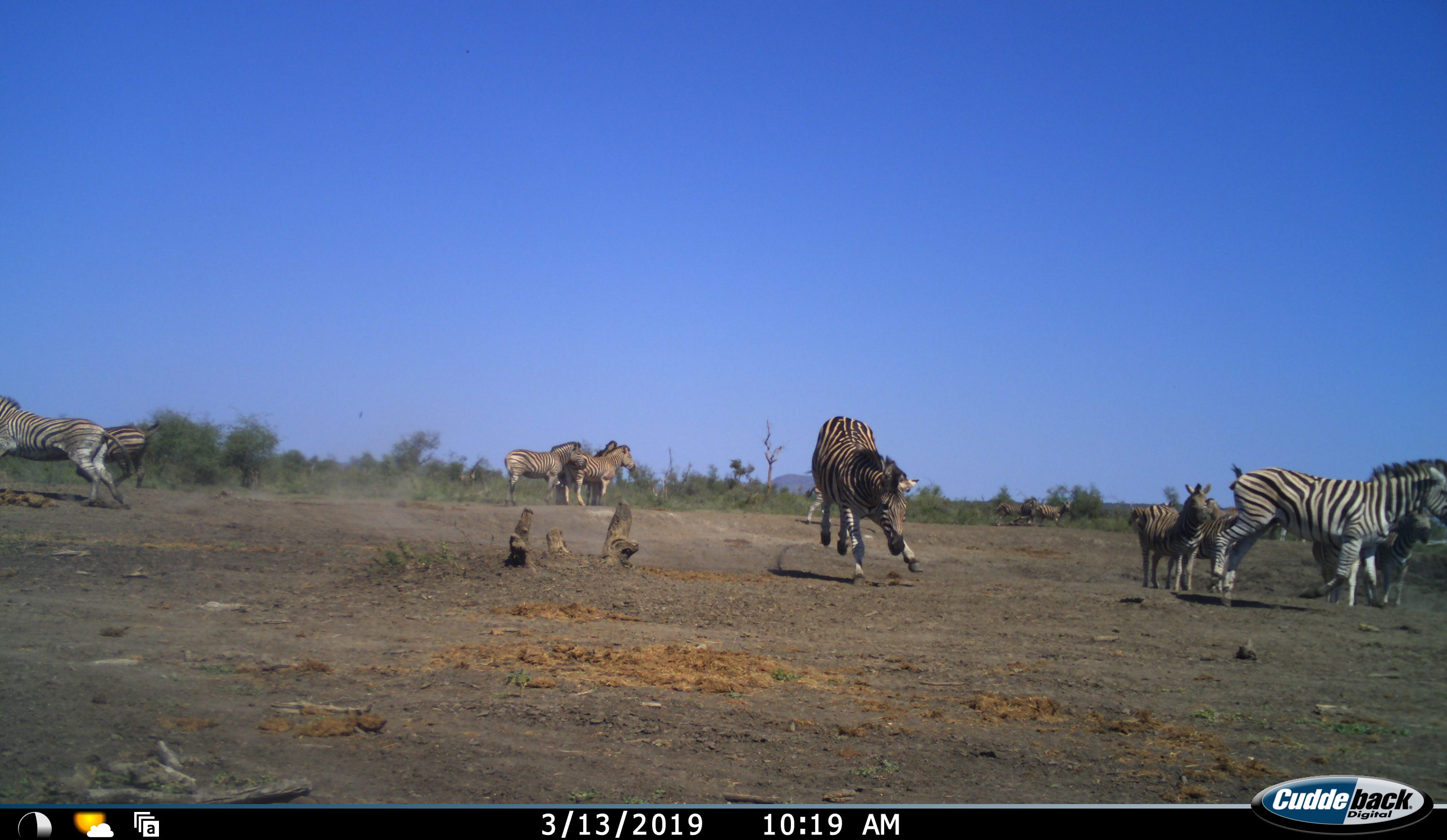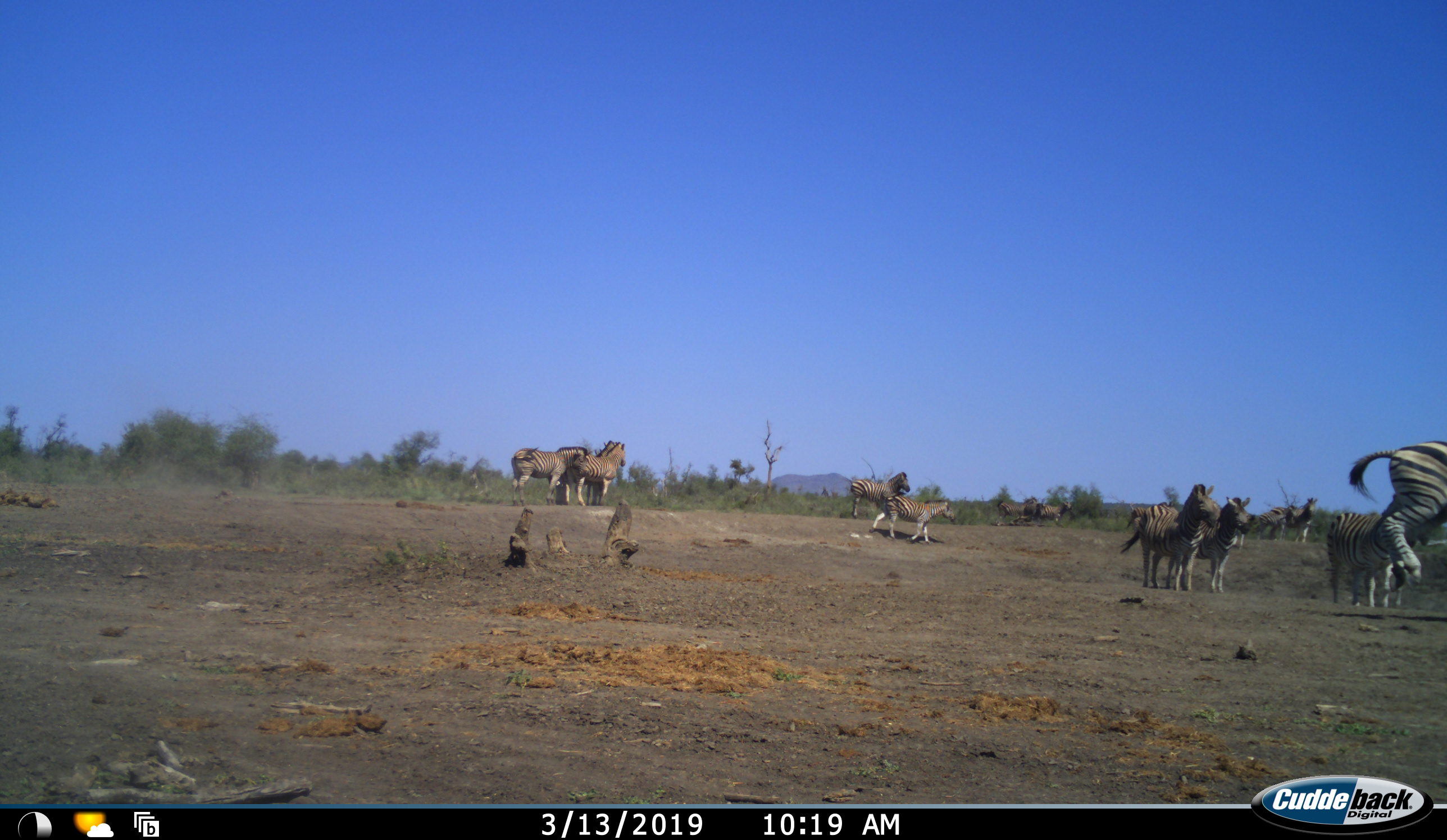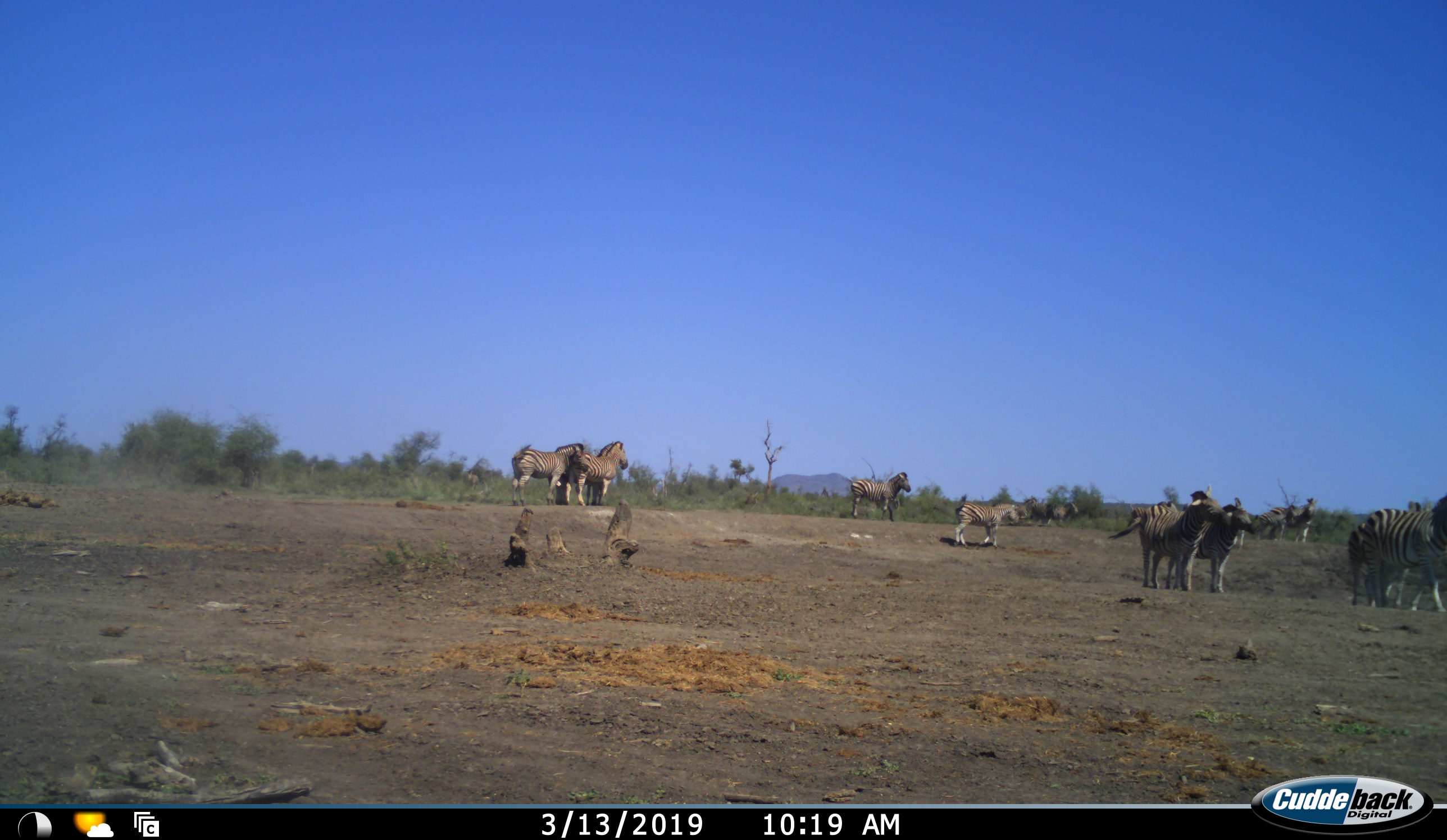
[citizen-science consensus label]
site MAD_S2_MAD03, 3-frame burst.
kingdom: Animalia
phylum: Chordata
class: Mammalia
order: Perissodactyla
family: Equidae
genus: Equus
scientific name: Equus quagga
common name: plains zebra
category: zebraplains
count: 11-50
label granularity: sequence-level